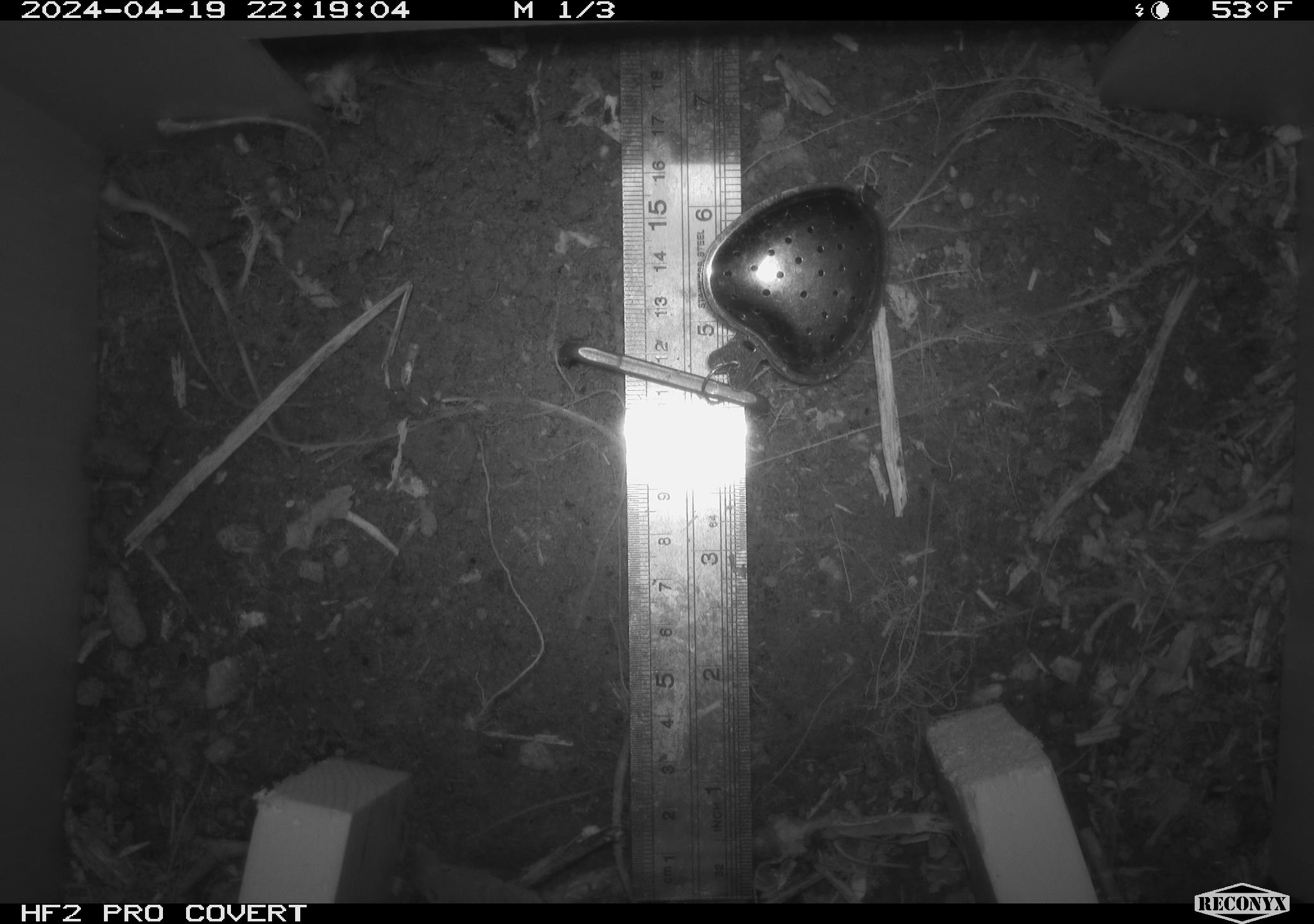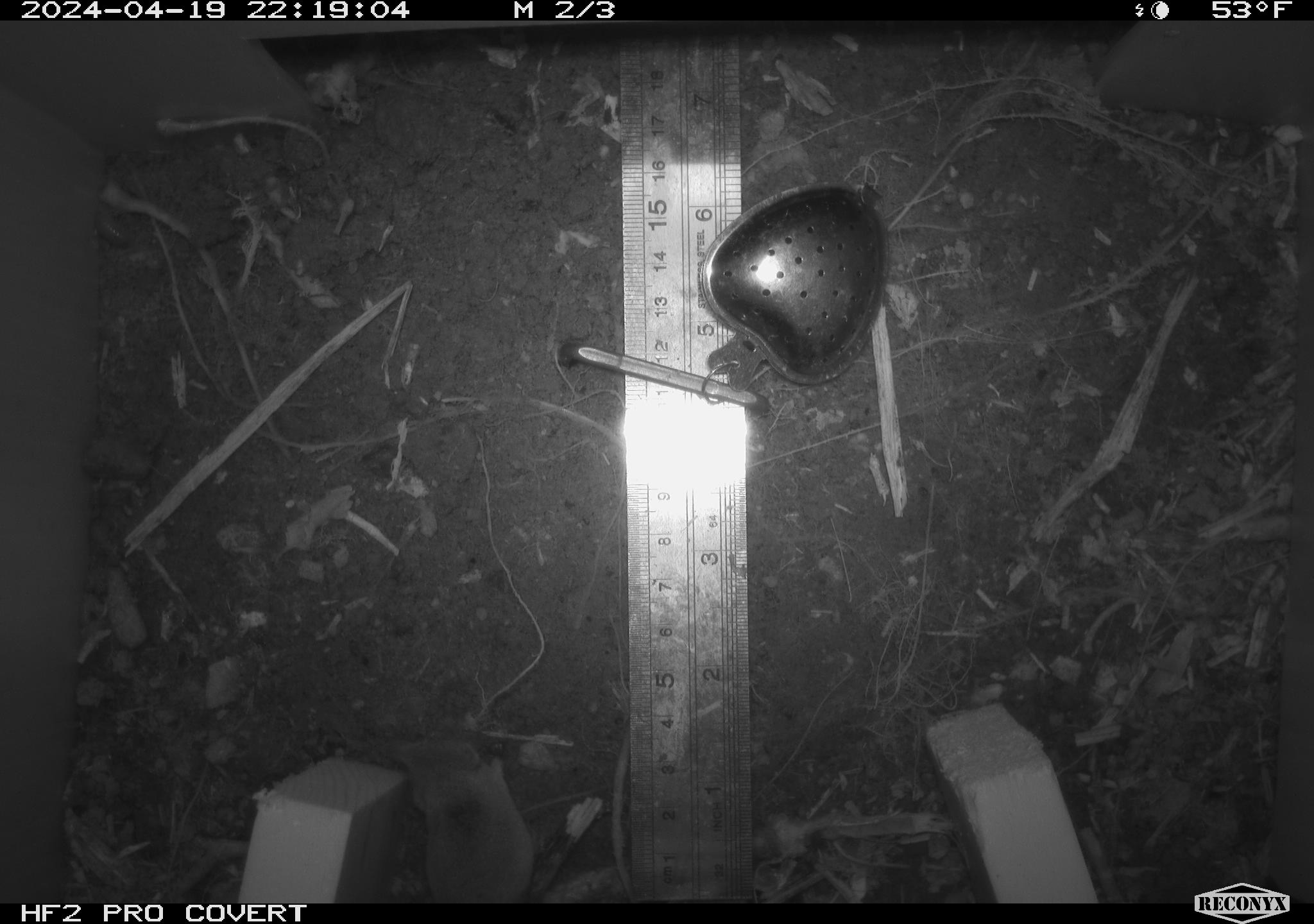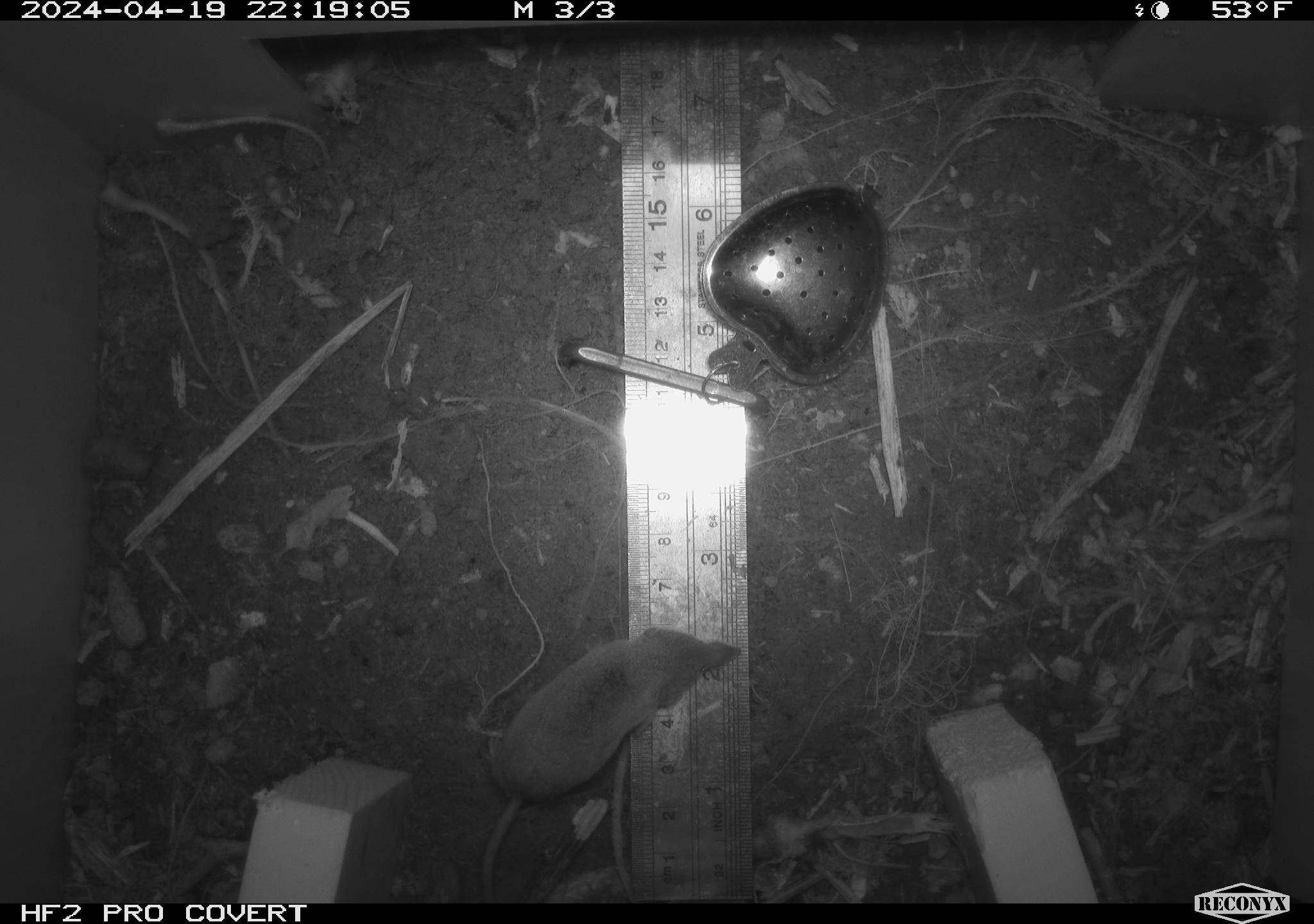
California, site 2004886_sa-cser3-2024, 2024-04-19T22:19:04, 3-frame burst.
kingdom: Animalia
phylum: Chordata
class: Mammalia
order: Eulipotyphla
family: Soricidae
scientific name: Soricidae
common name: shrews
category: soricidae family